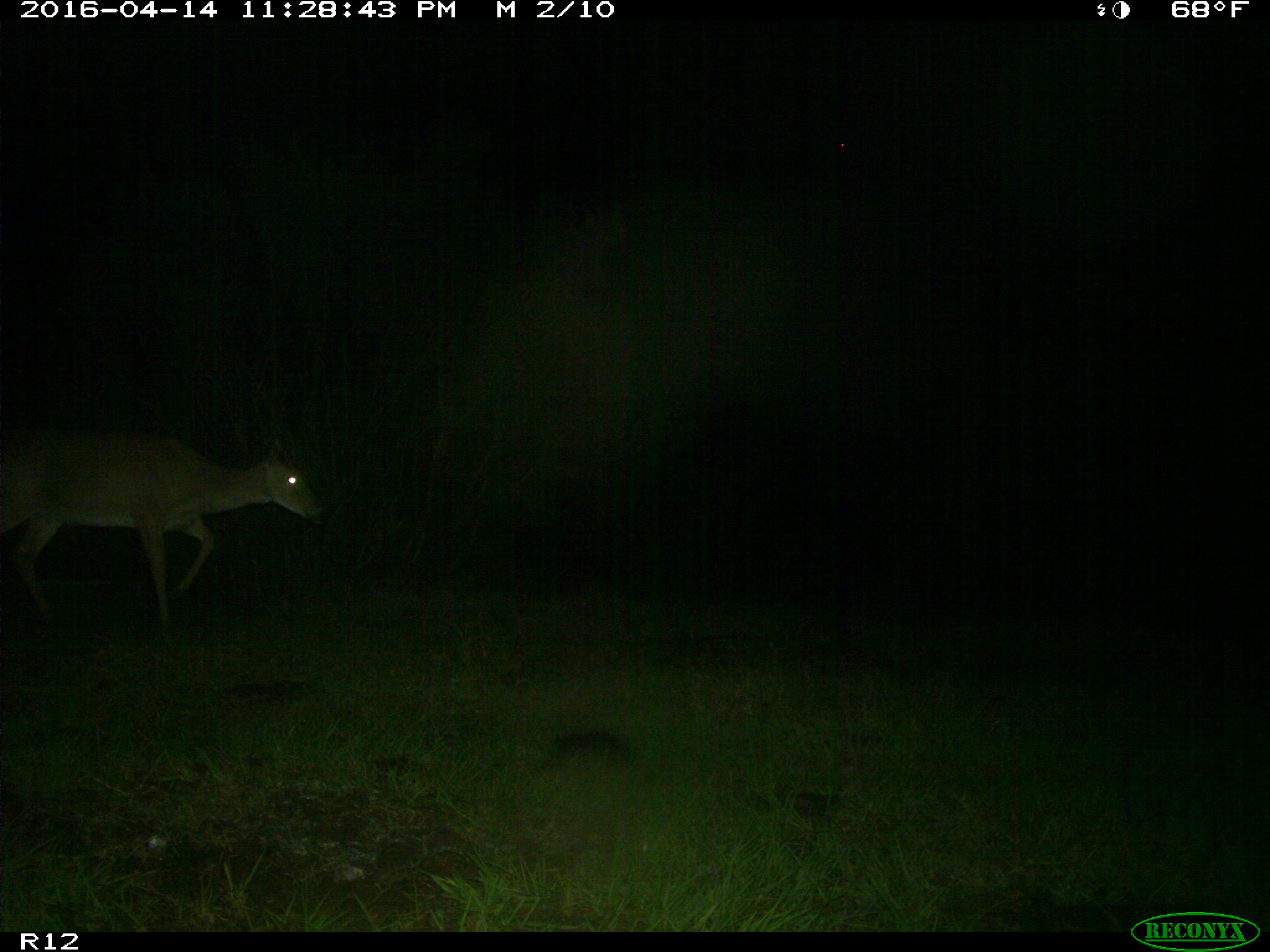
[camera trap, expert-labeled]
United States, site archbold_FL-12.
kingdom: Animalia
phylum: Chordata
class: Mammalia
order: Artiodactyla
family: Cervidae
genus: Odocoileus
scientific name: Odocoileus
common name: deer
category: unidentified deer